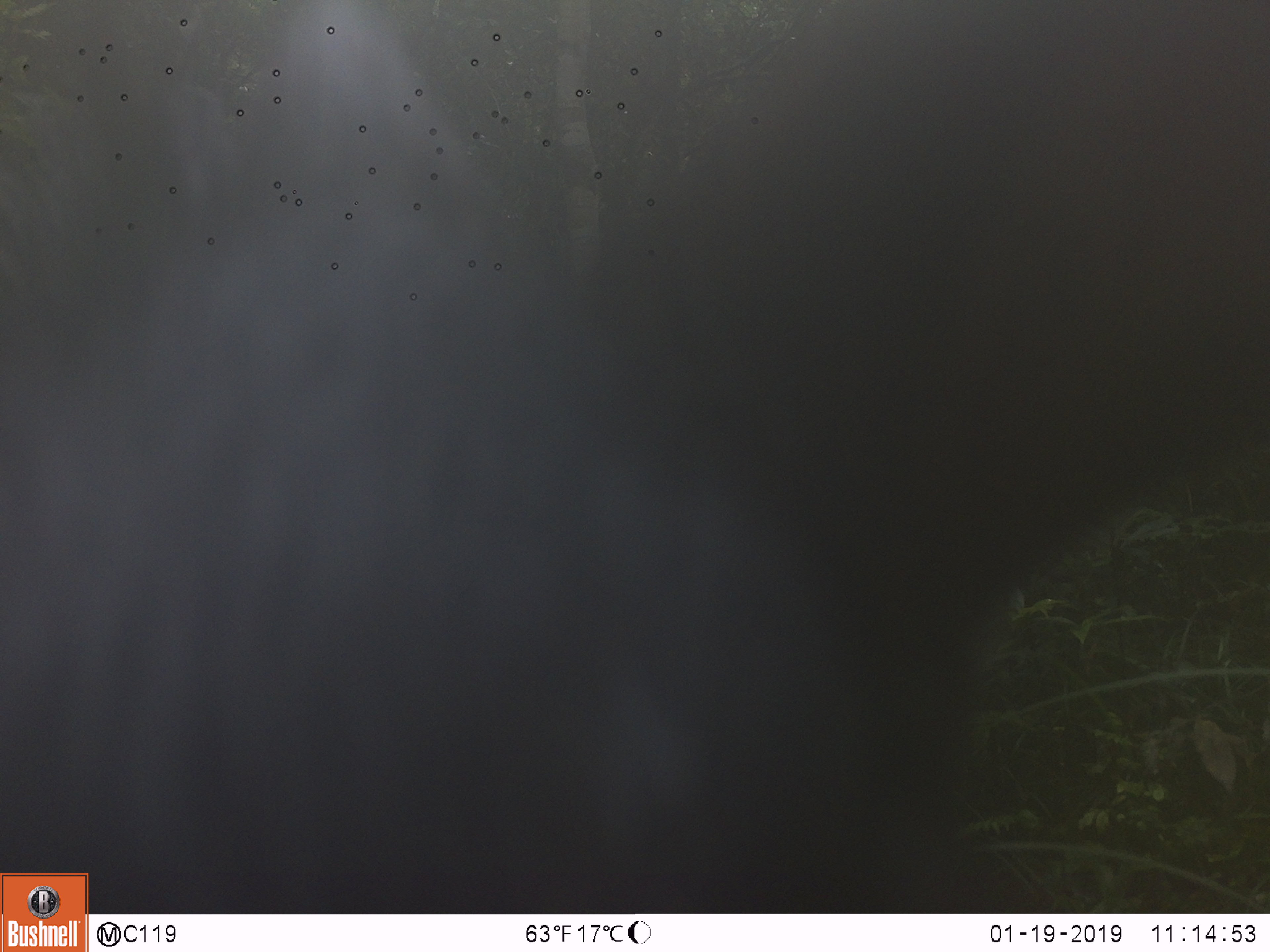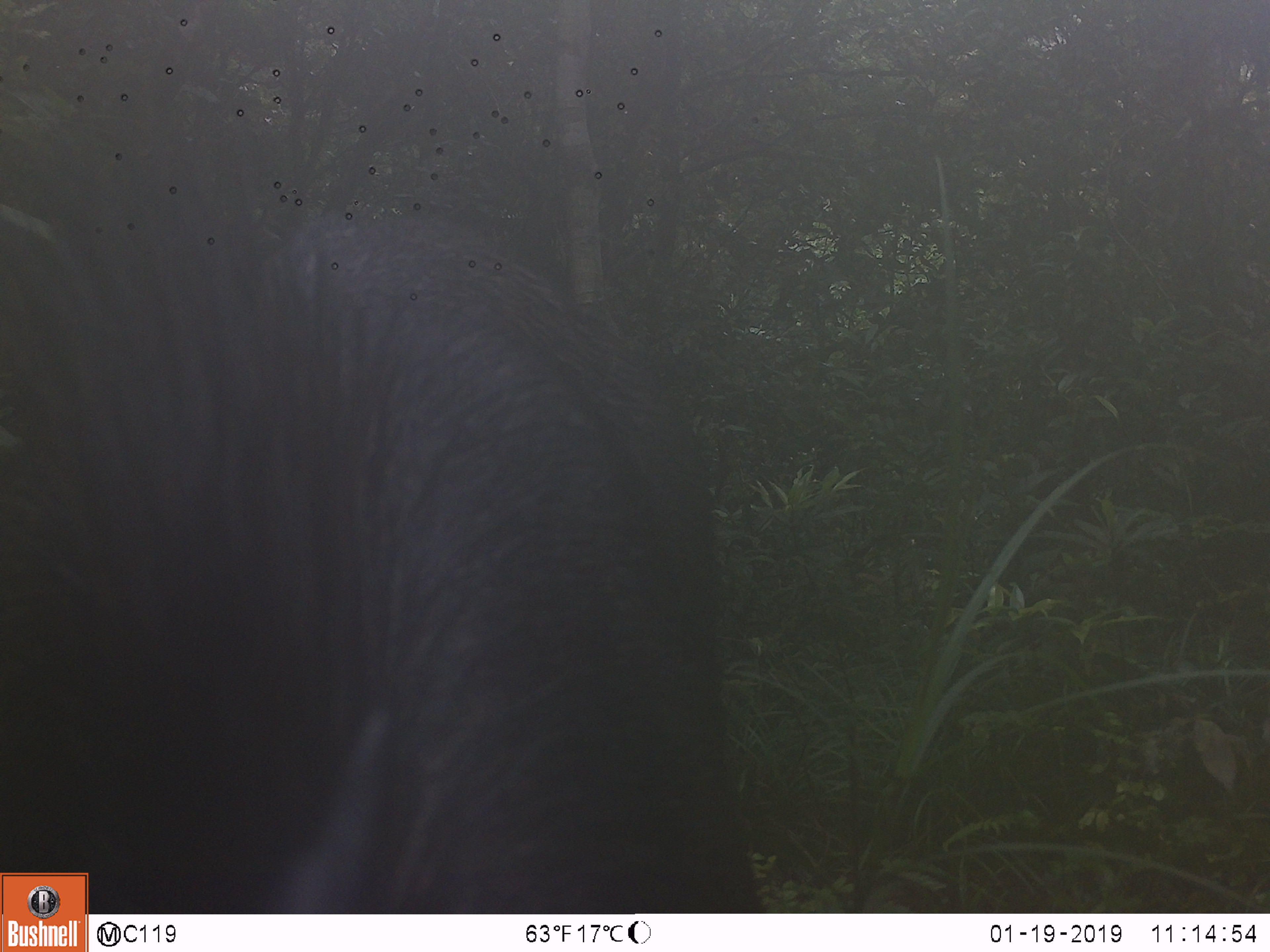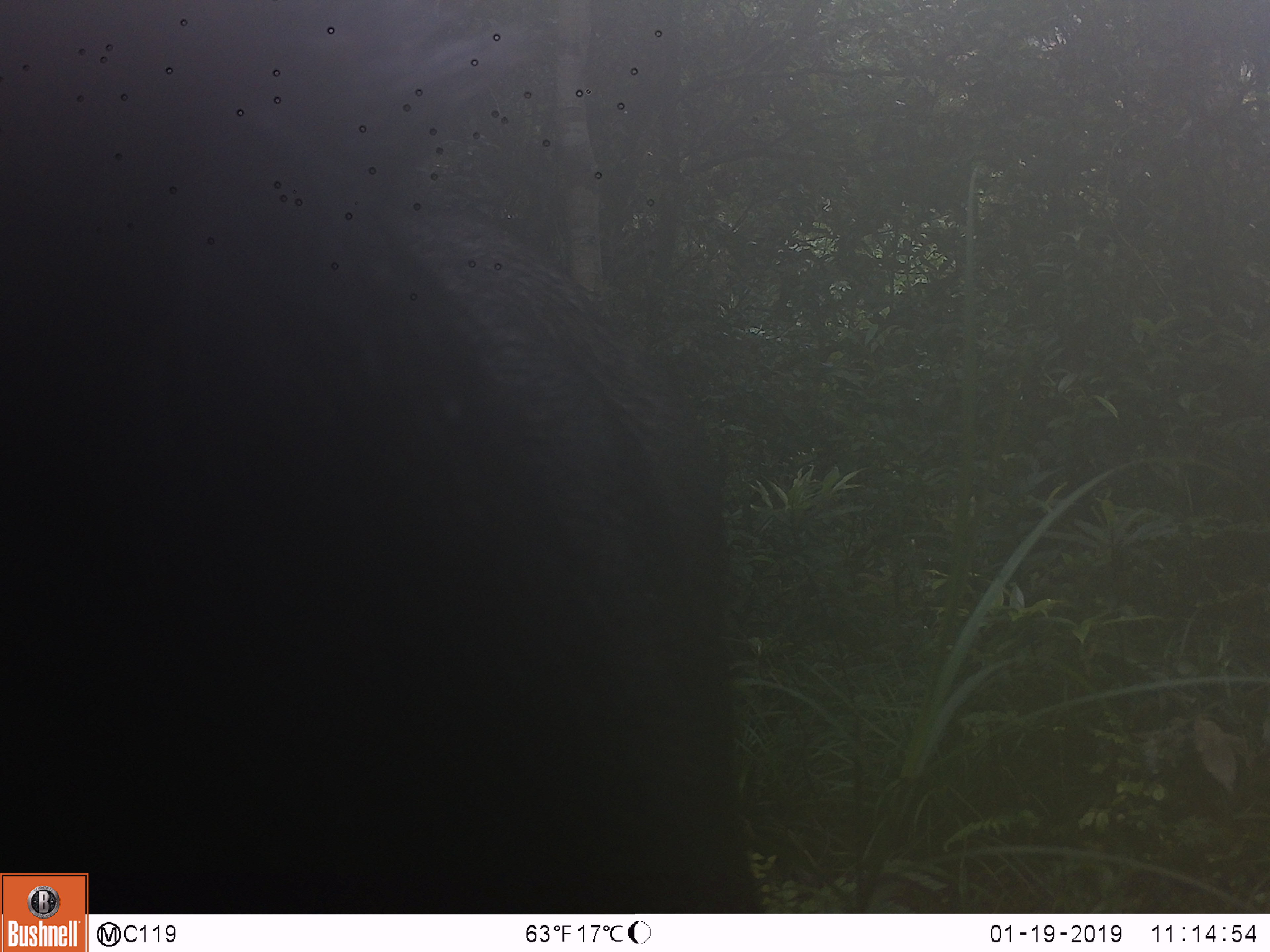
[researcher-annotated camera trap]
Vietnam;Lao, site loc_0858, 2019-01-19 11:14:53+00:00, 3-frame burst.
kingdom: Animalia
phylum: Chordata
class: Mammalia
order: Artiodactyla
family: Bovidae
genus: Capricornis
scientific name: Capricornis sumatraensis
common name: chinese serow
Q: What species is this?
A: Chinese serow (Capricornis sumatraensis).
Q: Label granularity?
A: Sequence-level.